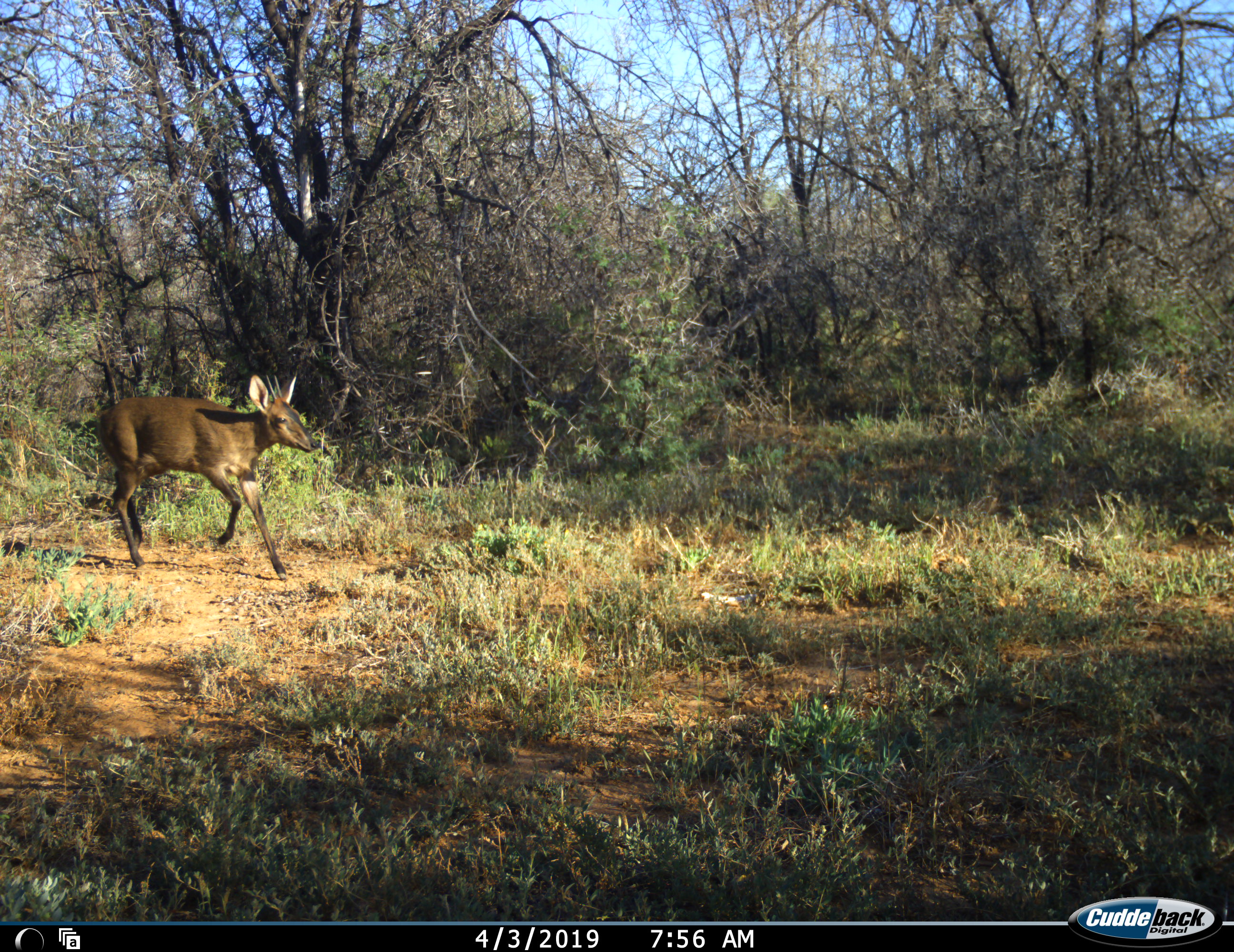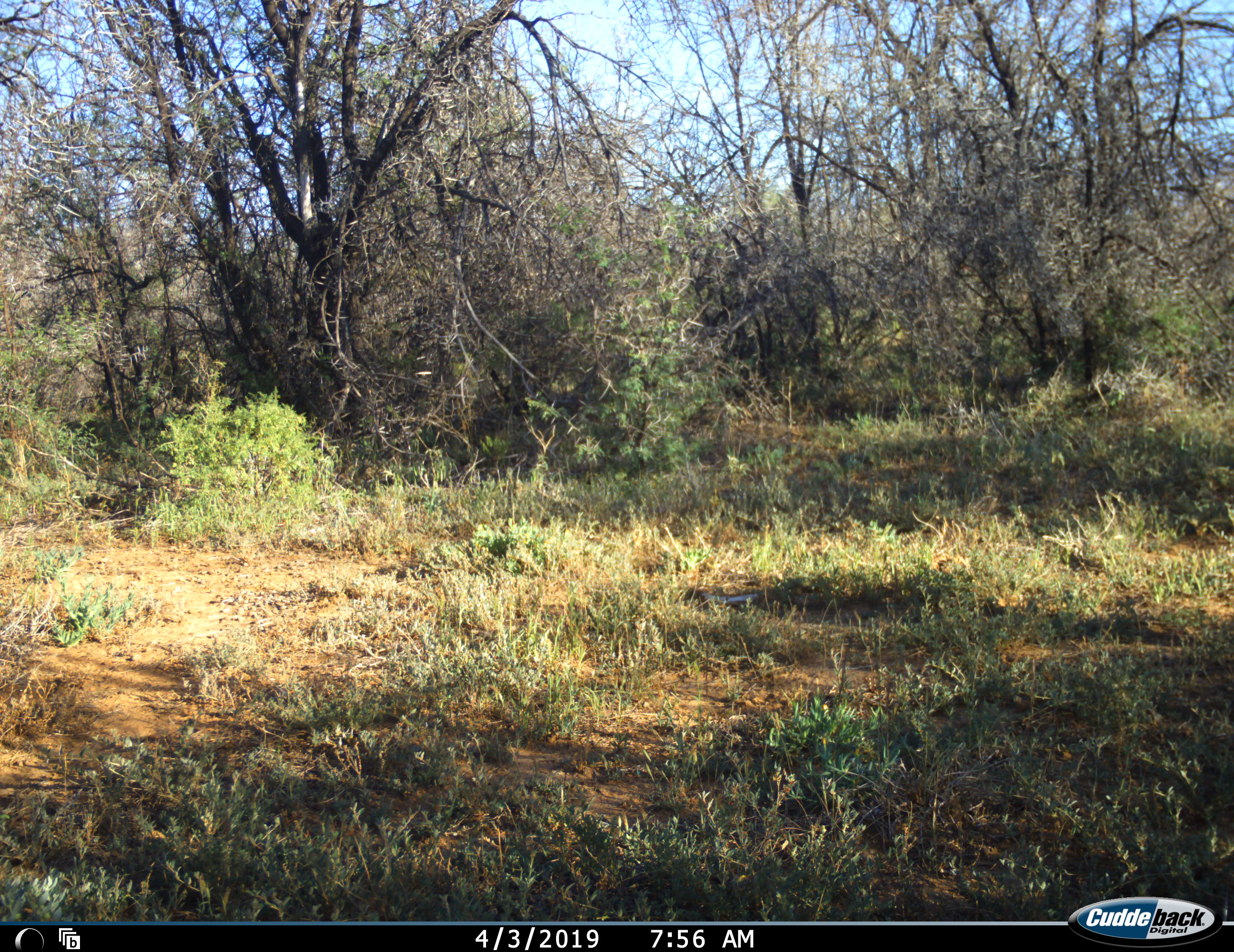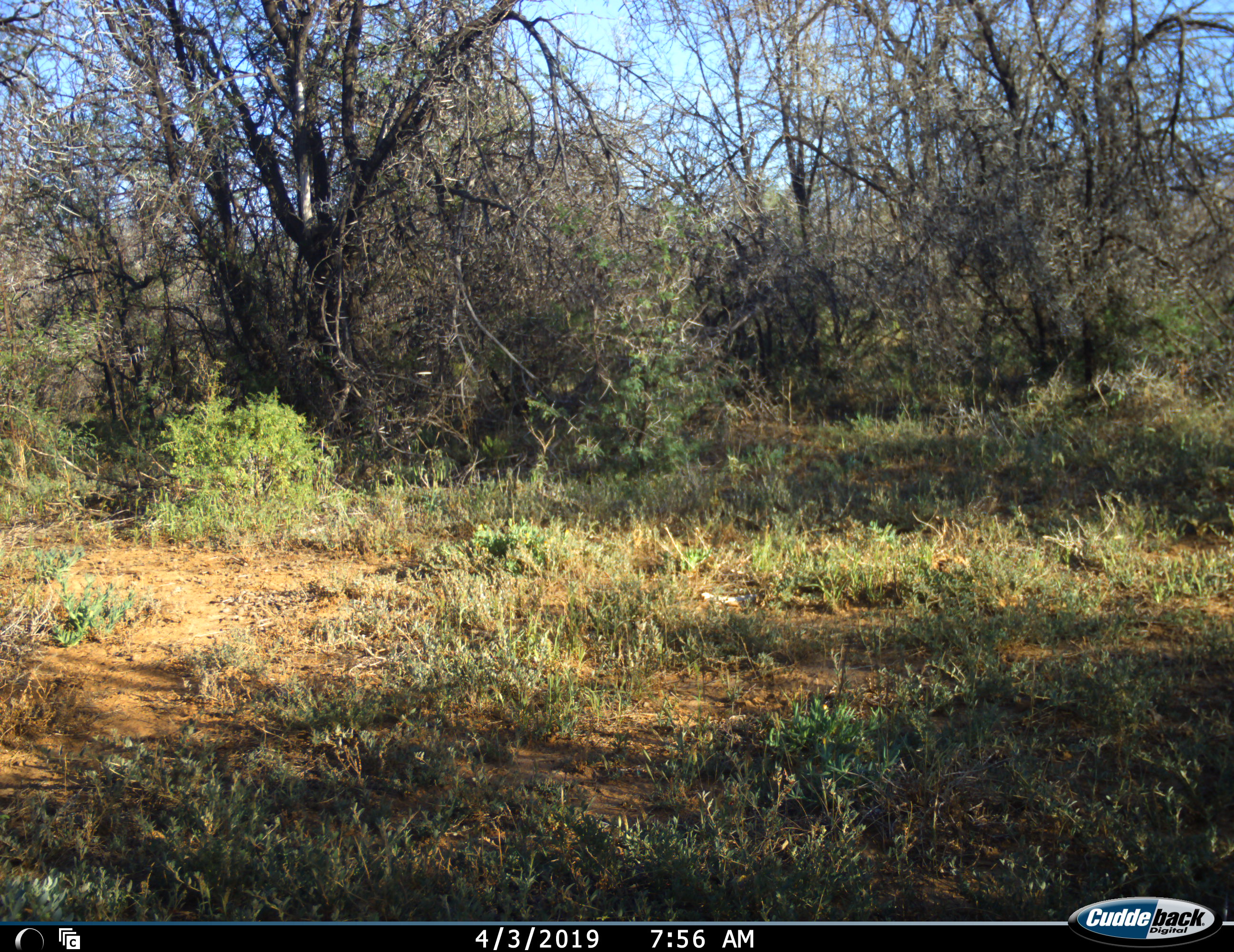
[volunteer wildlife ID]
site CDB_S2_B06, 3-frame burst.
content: unidentified animal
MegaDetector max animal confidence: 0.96